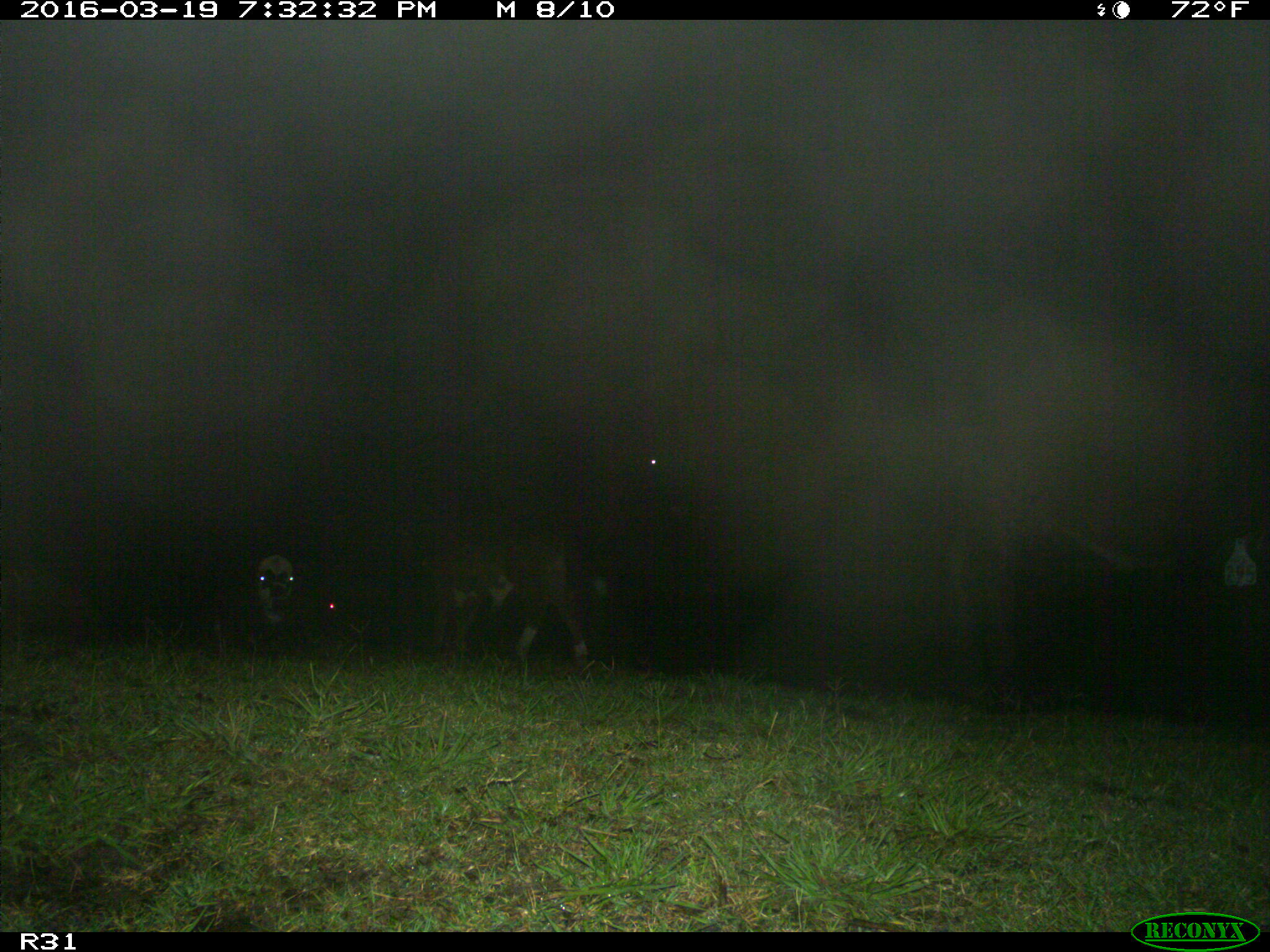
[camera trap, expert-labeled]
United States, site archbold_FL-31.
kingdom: Animalia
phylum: Chordata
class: Mammalia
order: Artiodactyla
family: Bovidae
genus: Bos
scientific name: Bos taurus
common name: domestic cow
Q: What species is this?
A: Bos taurus (domestic cow).